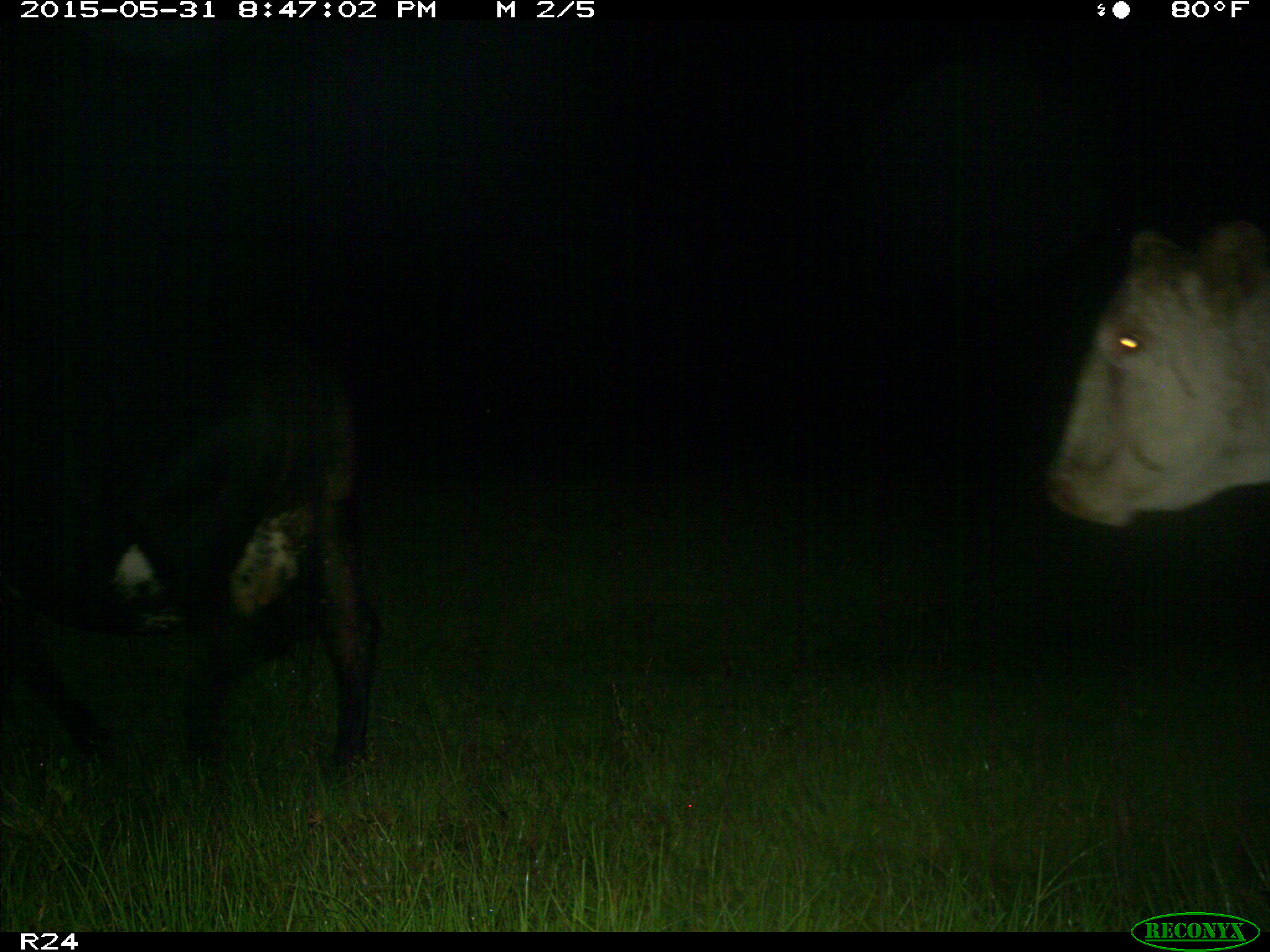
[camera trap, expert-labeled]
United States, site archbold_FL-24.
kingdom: Animalia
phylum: Chordata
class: Mammalia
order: Artiodactyla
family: Bovidae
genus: Bos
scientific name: Bos taurus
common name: domestic cow